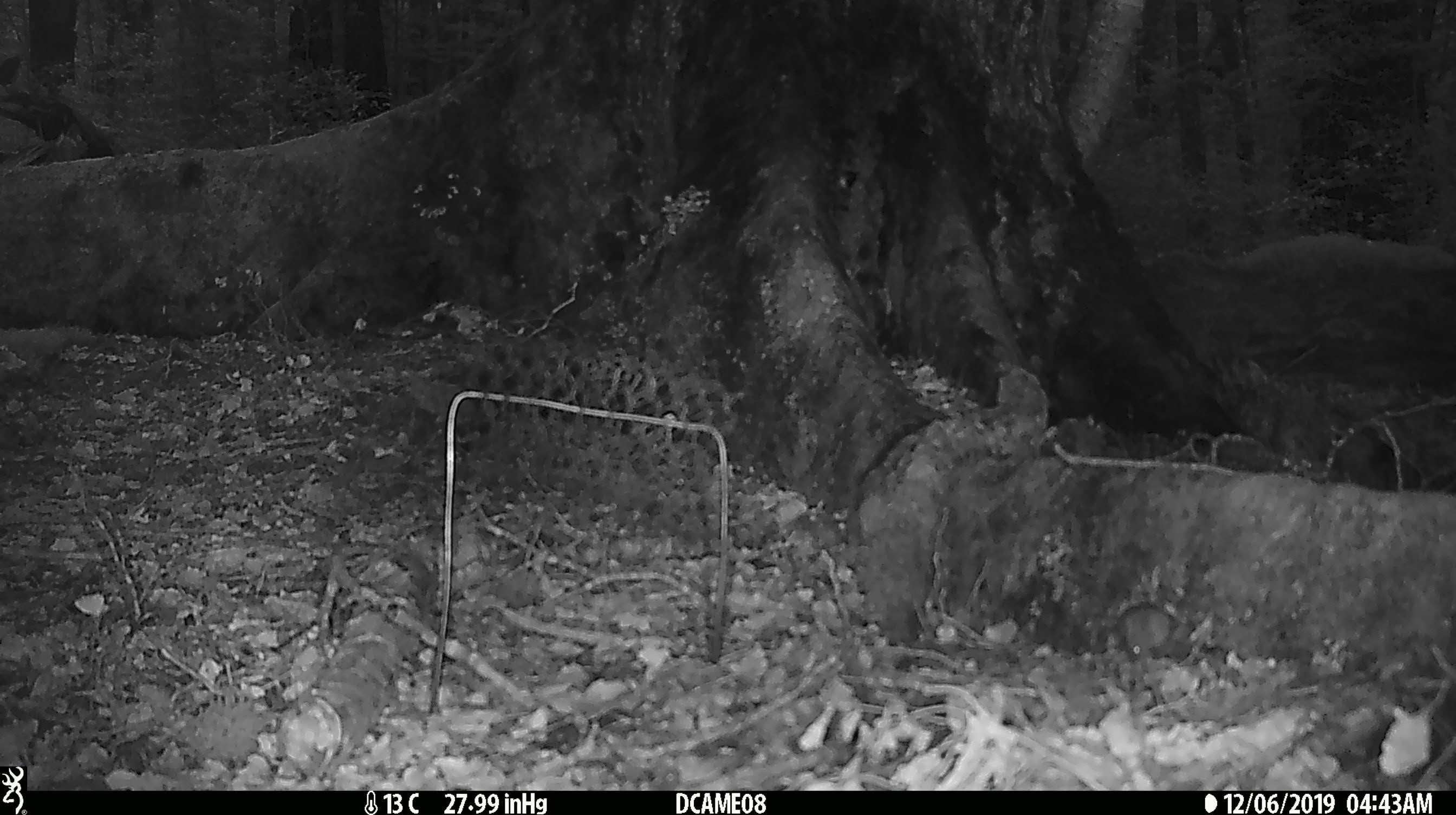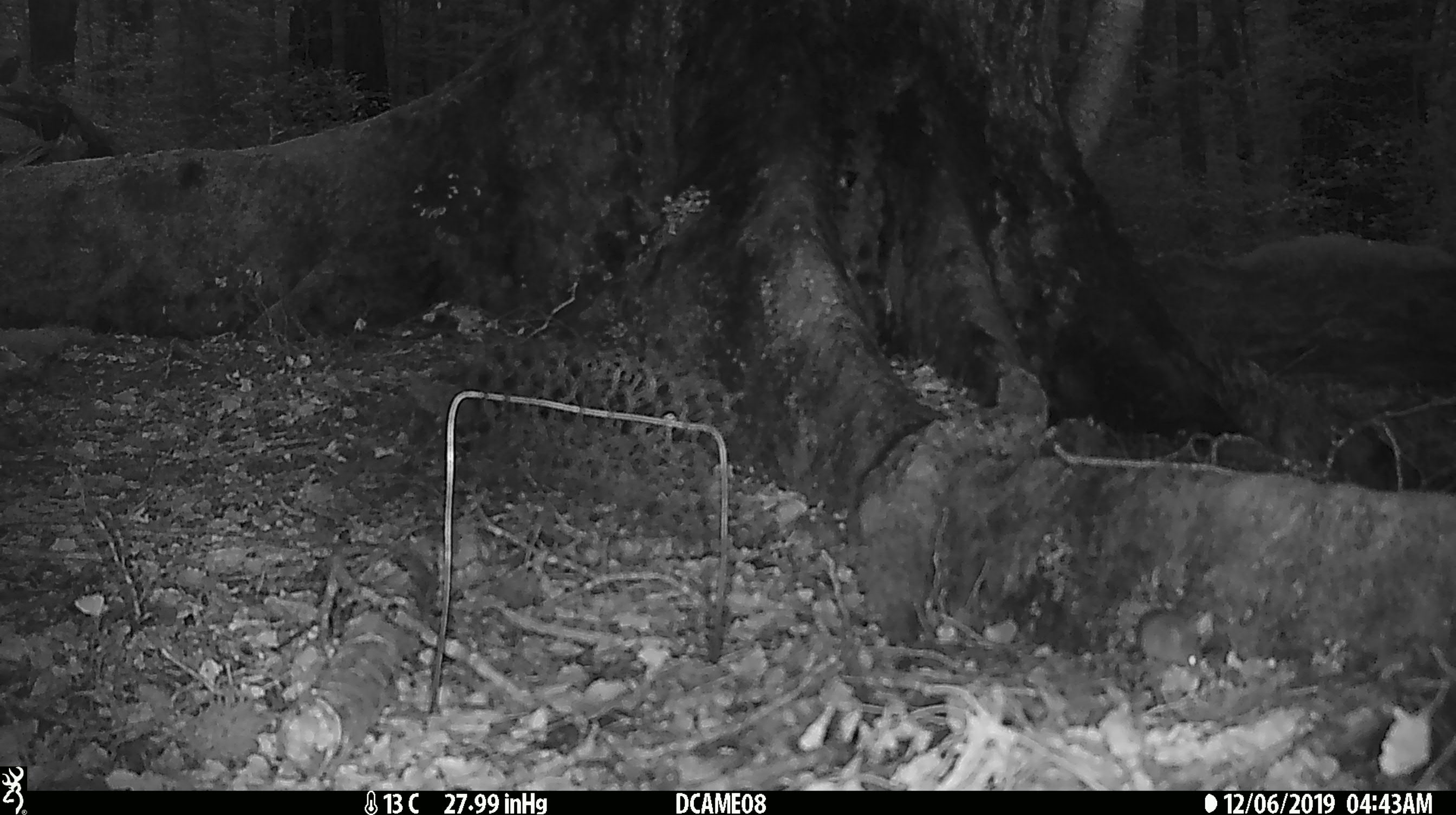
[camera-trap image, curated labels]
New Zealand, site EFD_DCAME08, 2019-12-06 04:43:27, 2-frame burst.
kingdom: Animalia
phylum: Chordata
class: Mammalia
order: Rodentia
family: Muridae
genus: Mus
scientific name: Mus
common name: mouse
Mouse (Mus).